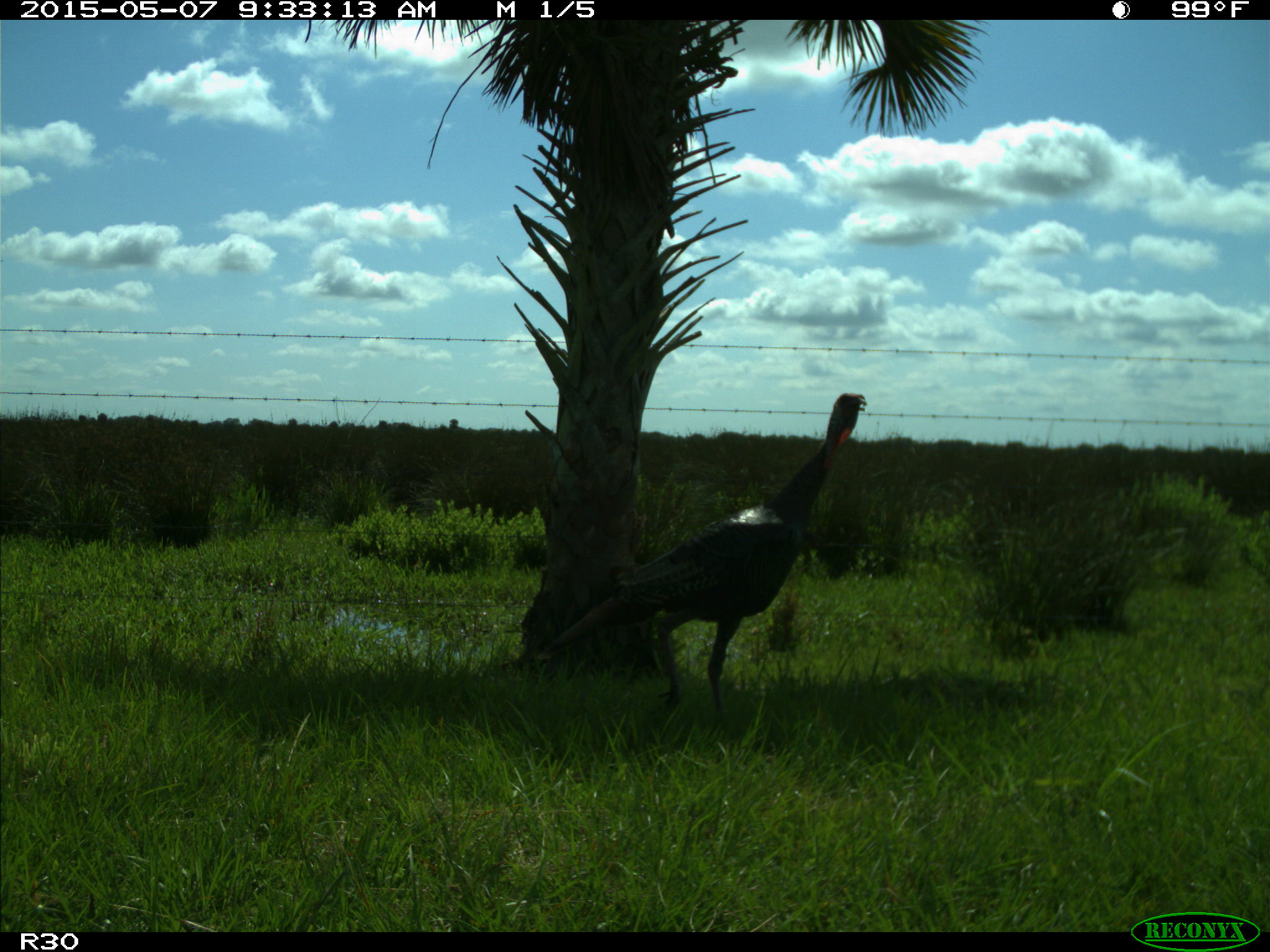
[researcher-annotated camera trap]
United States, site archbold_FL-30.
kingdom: Animalia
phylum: Chordata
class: Aves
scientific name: Aves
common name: birds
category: unidentified bird